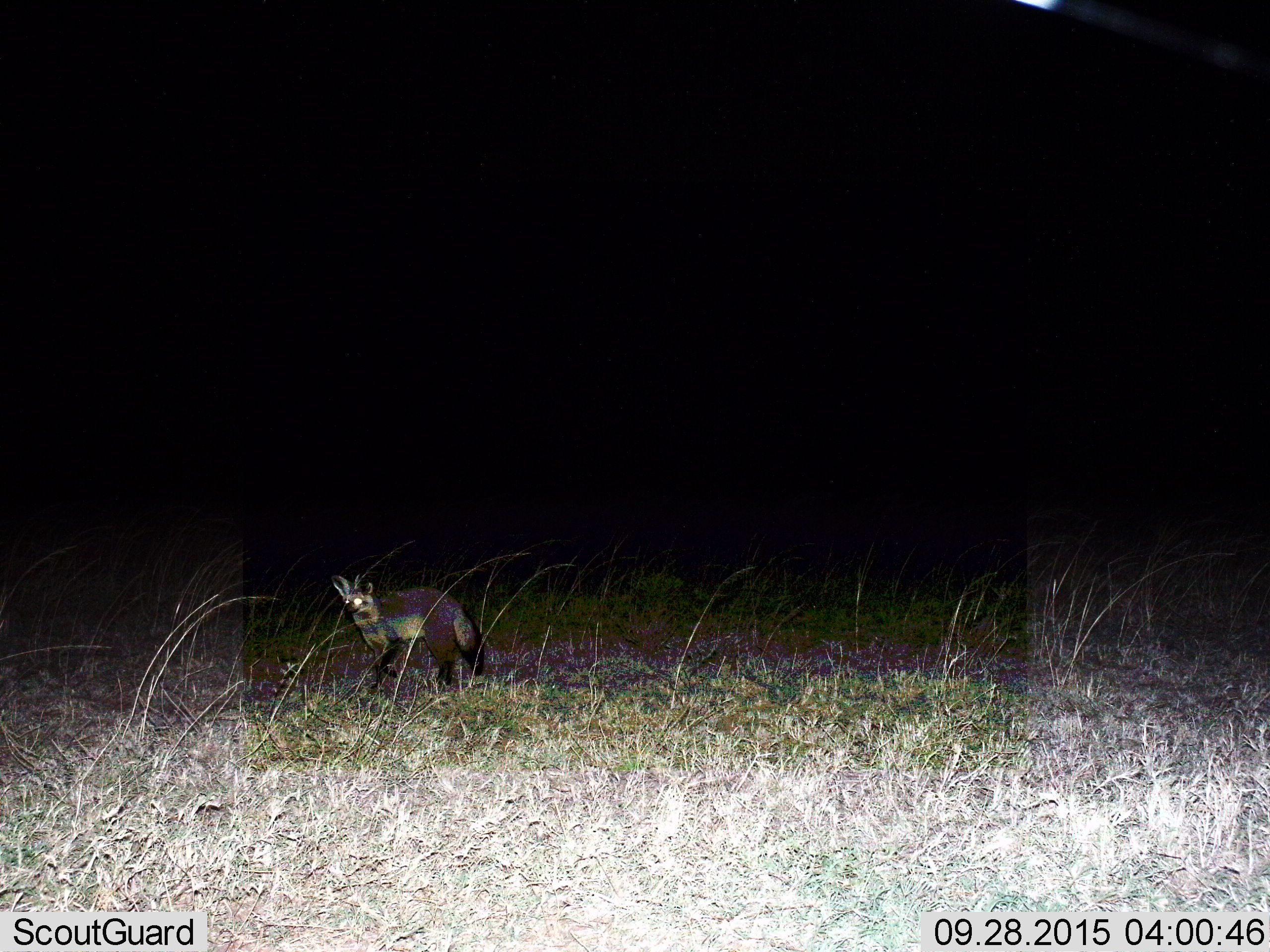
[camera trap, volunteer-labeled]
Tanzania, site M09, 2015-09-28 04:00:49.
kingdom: Animalia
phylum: Chordata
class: Mammalia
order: Carnivora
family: Canidae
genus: Otocyon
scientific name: Otocyon megalotis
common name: bat-eared fox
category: batearedfox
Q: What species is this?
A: Batearedfox (bat-eared fox) (Otocyon megalotis).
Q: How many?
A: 1.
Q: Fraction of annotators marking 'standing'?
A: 56%.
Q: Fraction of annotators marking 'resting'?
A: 0%.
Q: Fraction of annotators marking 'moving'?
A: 44%.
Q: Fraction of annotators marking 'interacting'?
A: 0%.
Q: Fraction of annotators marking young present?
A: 0%.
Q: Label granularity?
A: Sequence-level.